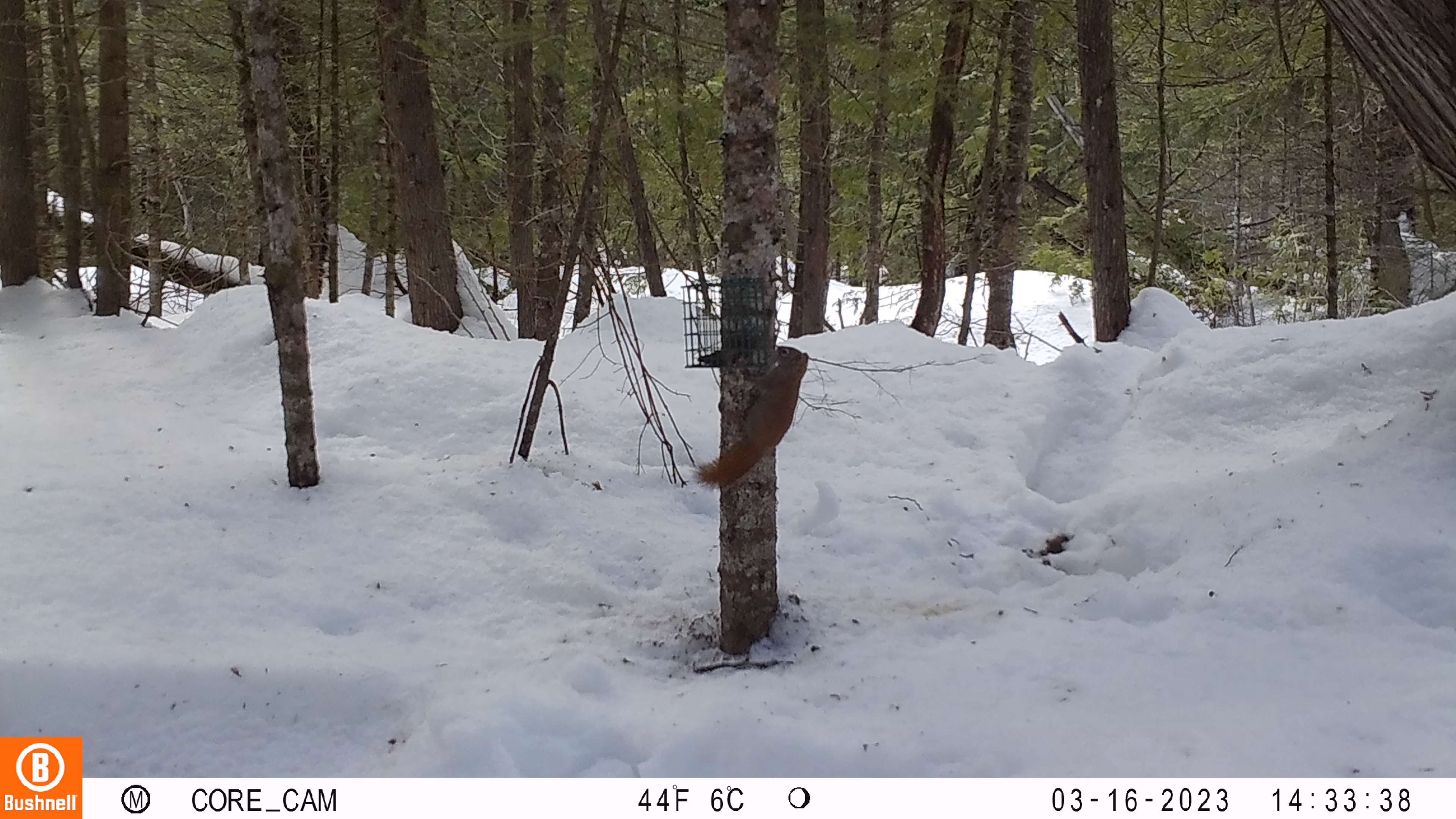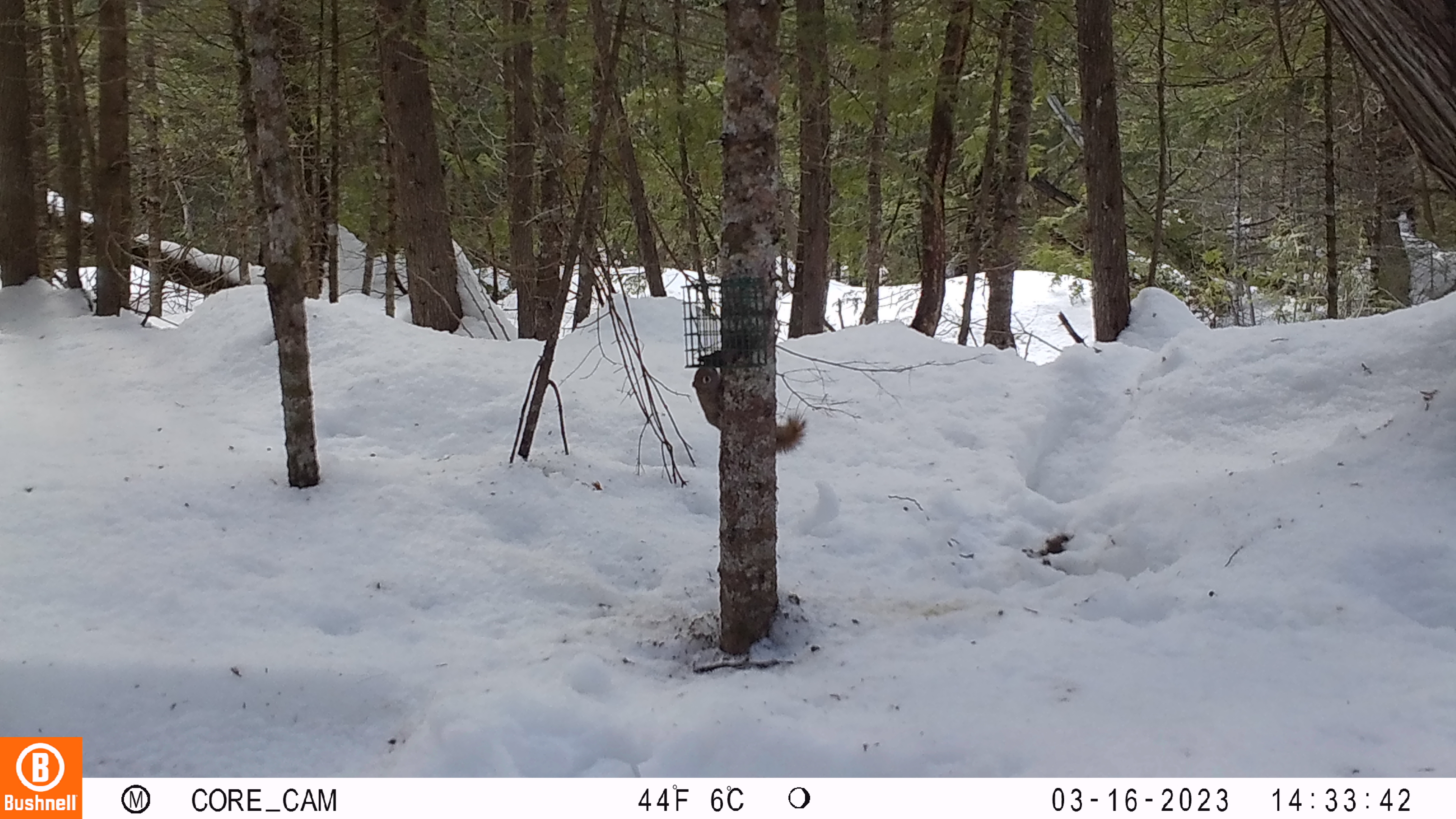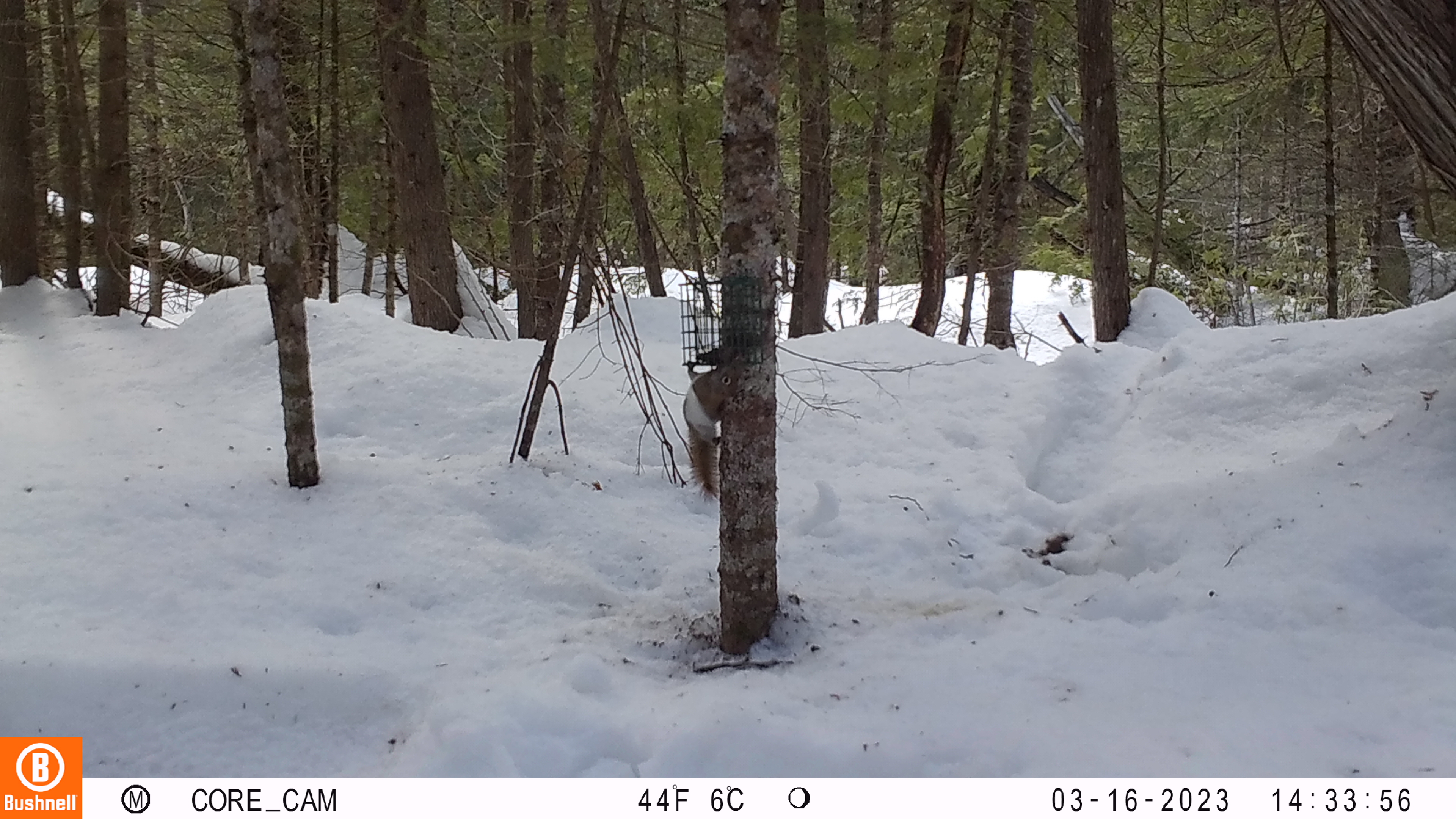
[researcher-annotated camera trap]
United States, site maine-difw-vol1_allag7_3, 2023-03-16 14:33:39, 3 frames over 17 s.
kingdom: Animalia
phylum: Chordata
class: Mammalia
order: Rodentia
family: Sciuridae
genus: Tamiasciurus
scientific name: Tamiasciurus hudsonicus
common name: red squirrel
Red squirrel (Tamiasciurus hudsonicus).